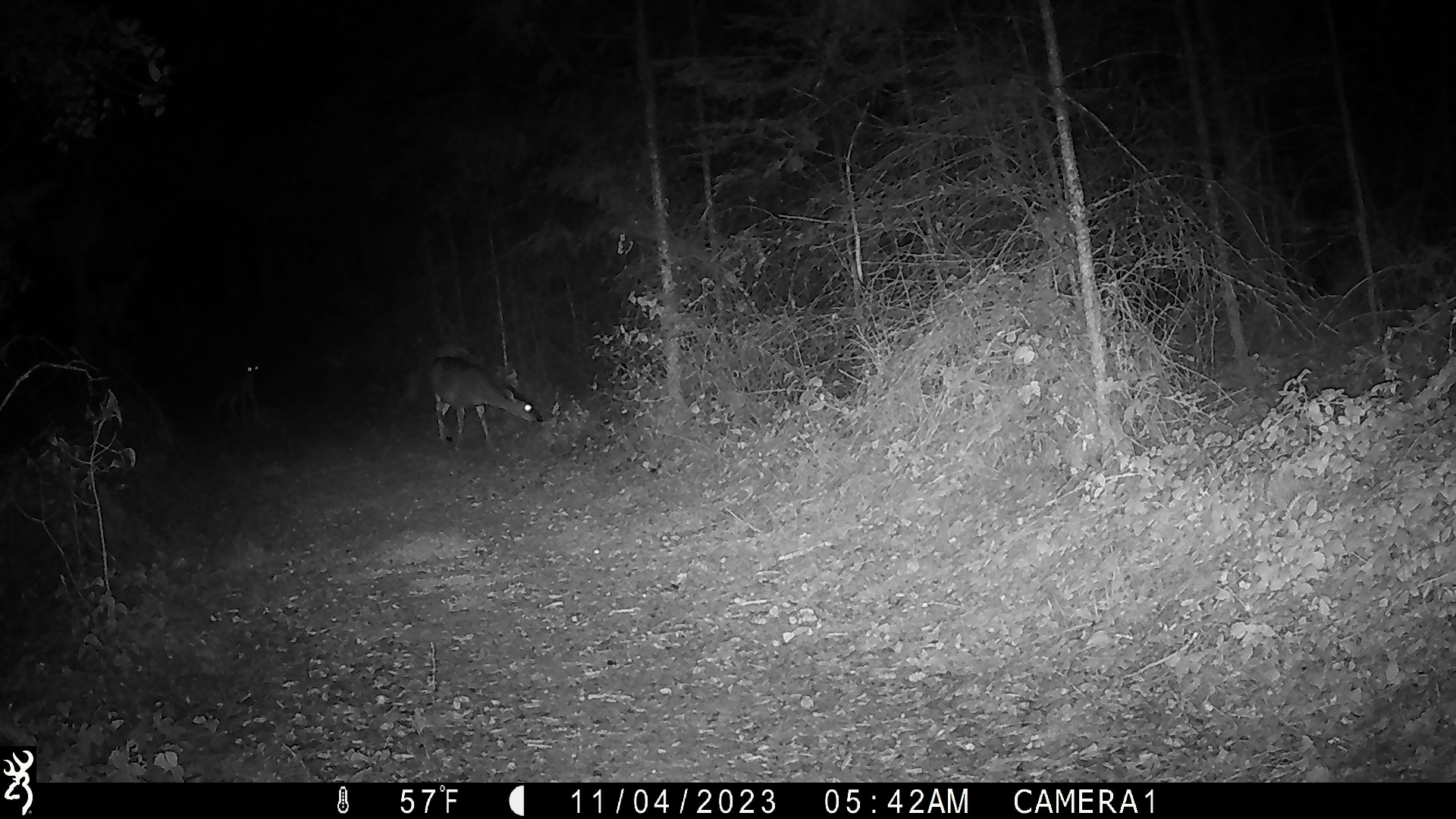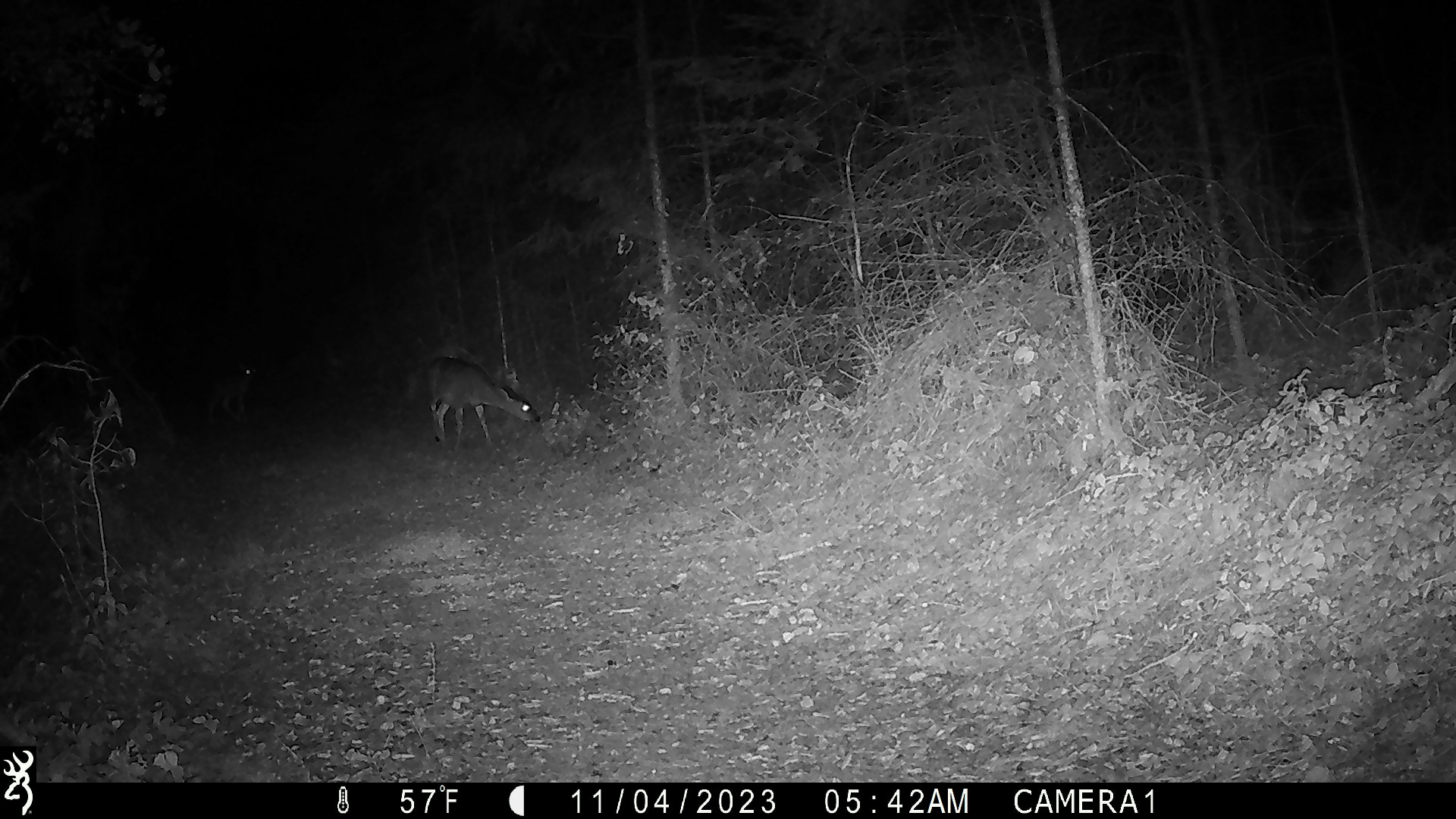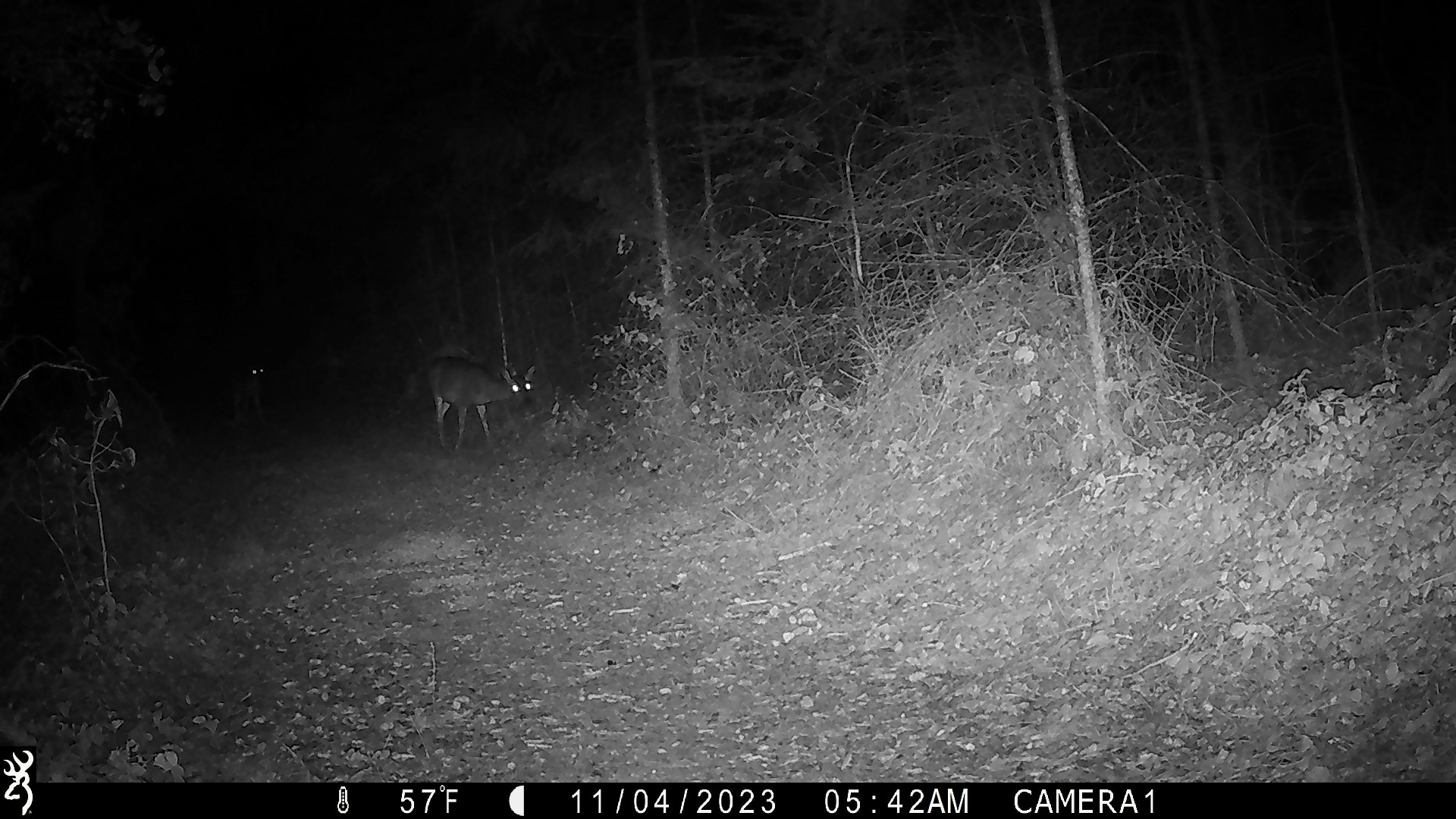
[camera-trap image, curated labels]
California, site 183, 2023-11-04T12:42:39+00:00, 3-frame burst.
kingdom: Animalia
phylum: Chordata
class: Mammalia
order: Artiodactyla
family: Cervidae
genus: Odocoileus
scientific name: Odocoileus hemionus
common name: mule deer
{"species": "mule deer (Odocoileus hemionus)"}